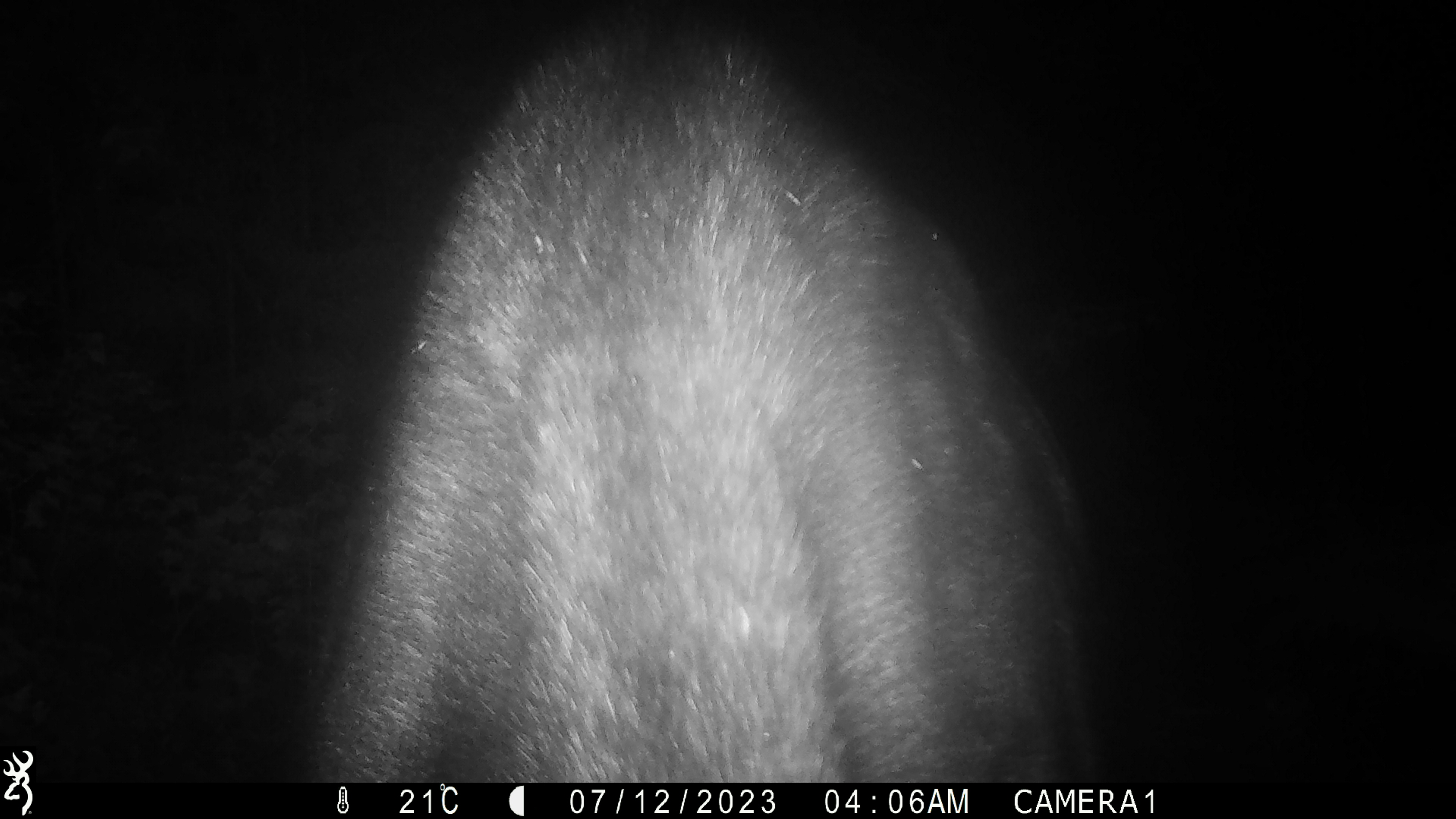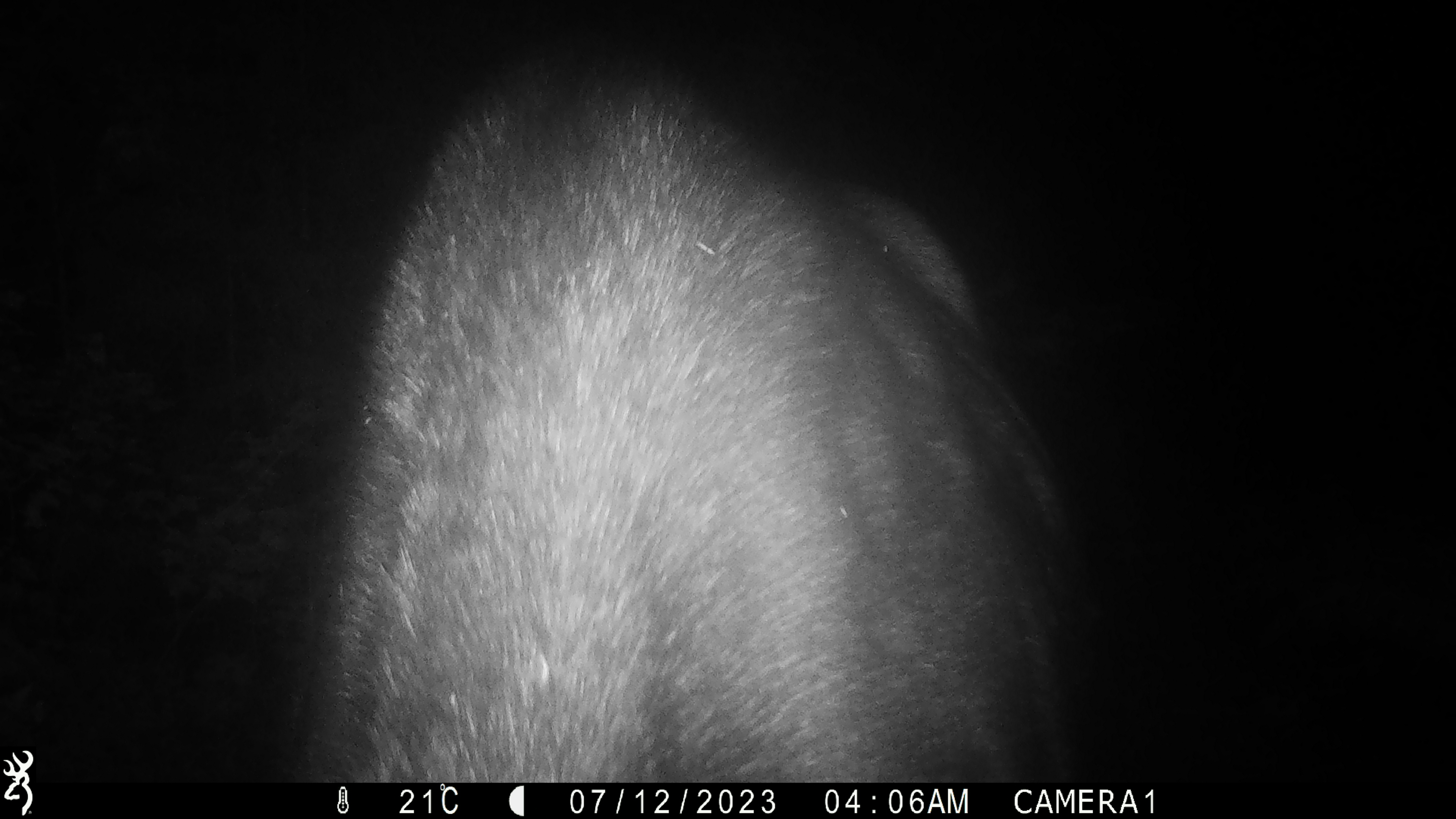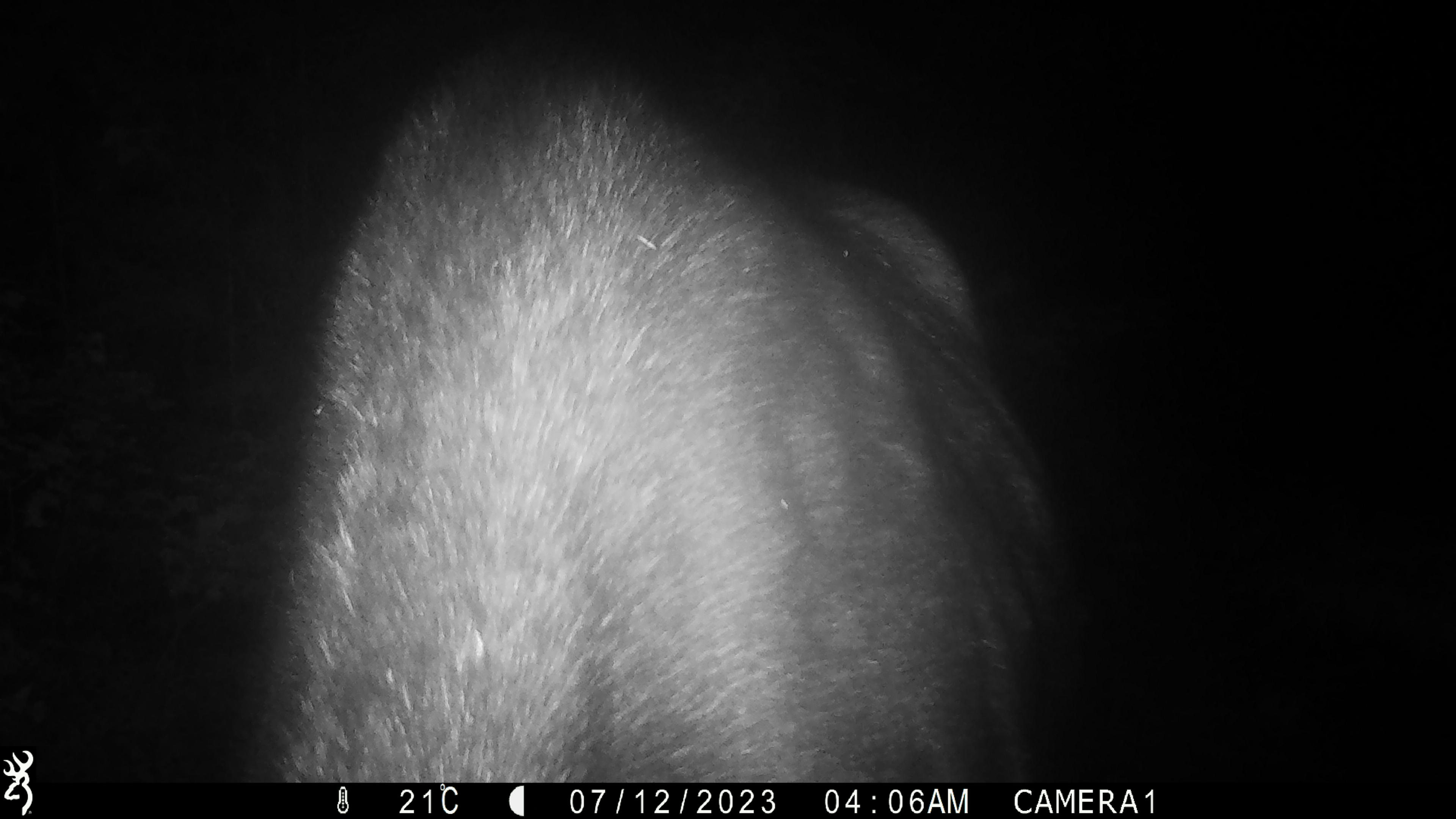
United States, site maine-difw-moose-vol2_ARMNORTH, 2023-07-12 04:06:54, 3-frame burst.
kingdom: Animalia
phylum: Chordata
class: Mammalia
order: Artiodactyla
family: Cervidae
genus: Alces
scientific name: Alces alces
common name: moose